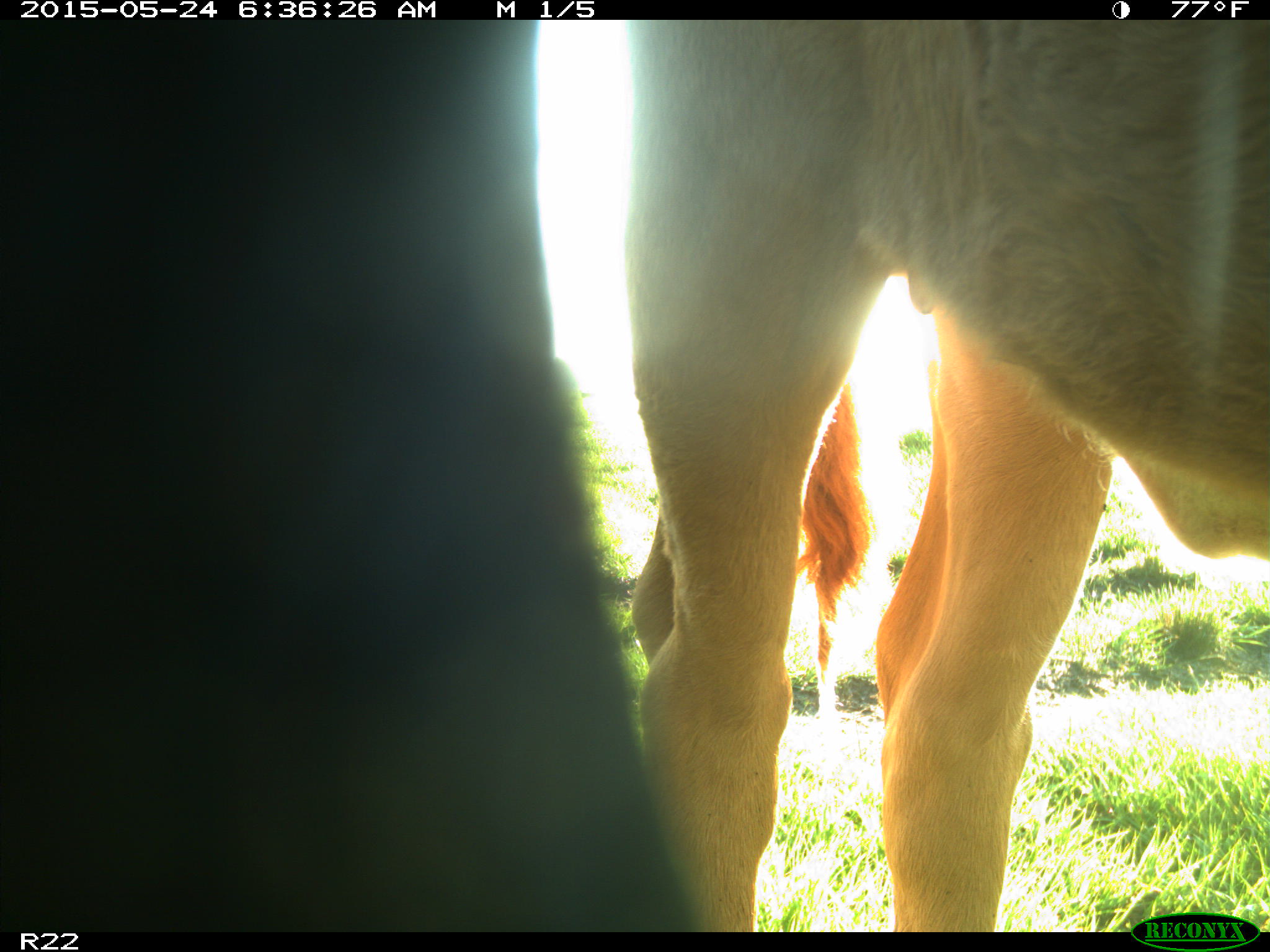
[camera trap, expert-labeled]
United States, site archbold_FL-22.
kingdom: Animalia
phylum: Chordata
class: Mammalia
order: Artiodactyla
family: Bovidae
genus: Bos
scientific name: Bos taurus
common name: domestic cow